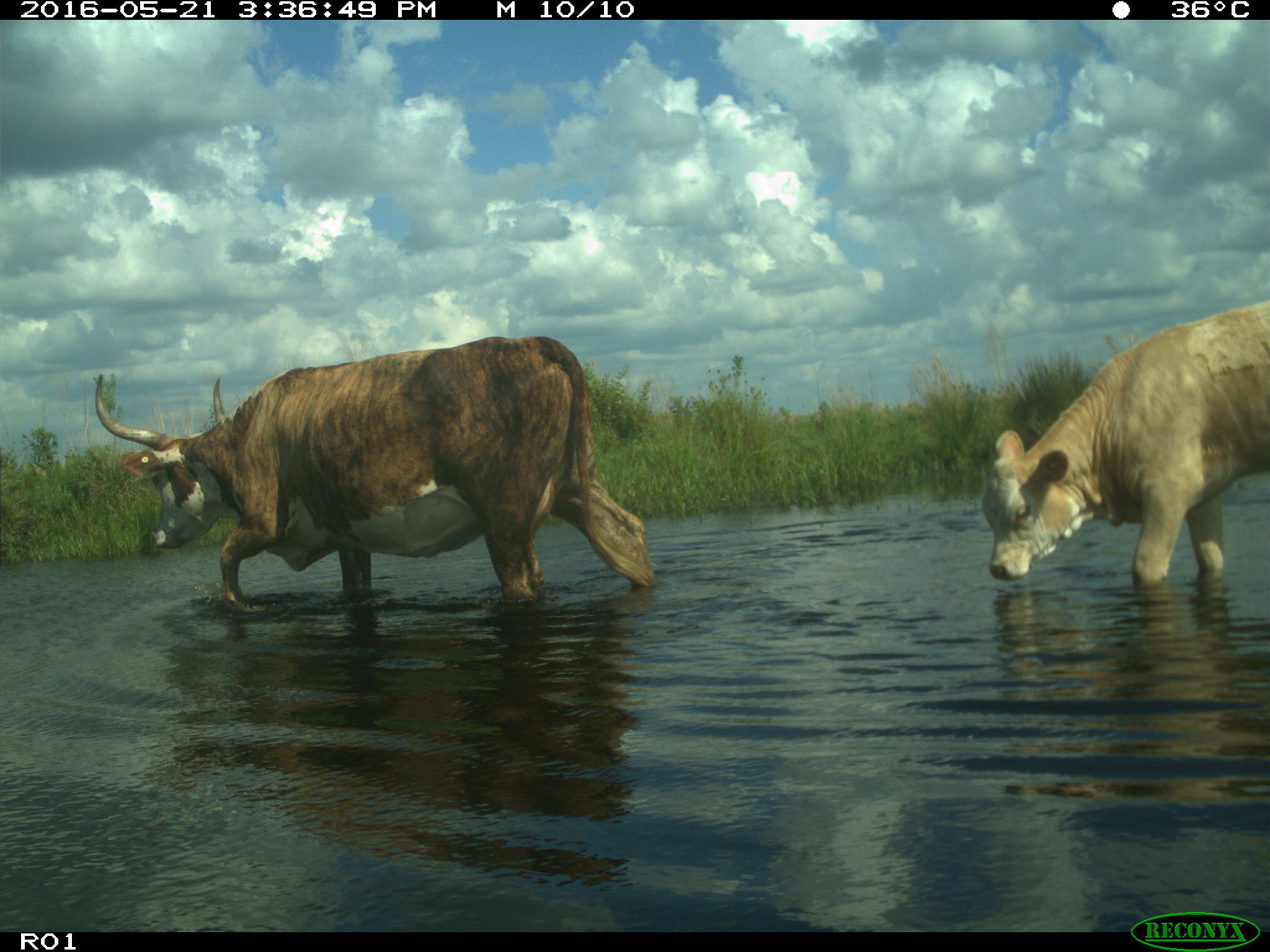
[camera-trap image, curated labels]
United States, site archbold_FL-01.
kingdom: Animalia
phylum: Chordata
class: Mammalia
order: Artiodactyla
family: Bovidae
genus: Bos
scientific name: Bos taurus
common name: domestic cow